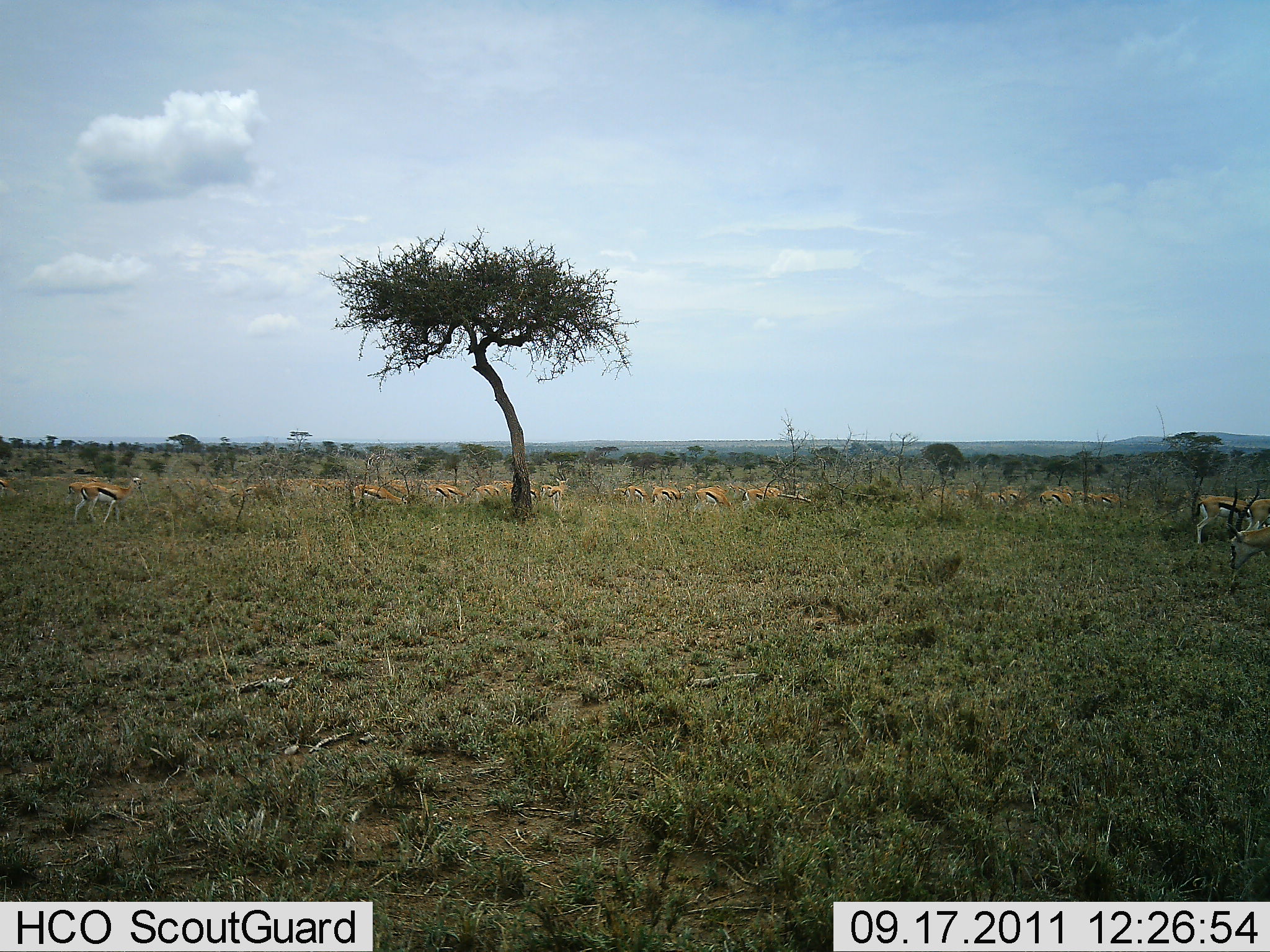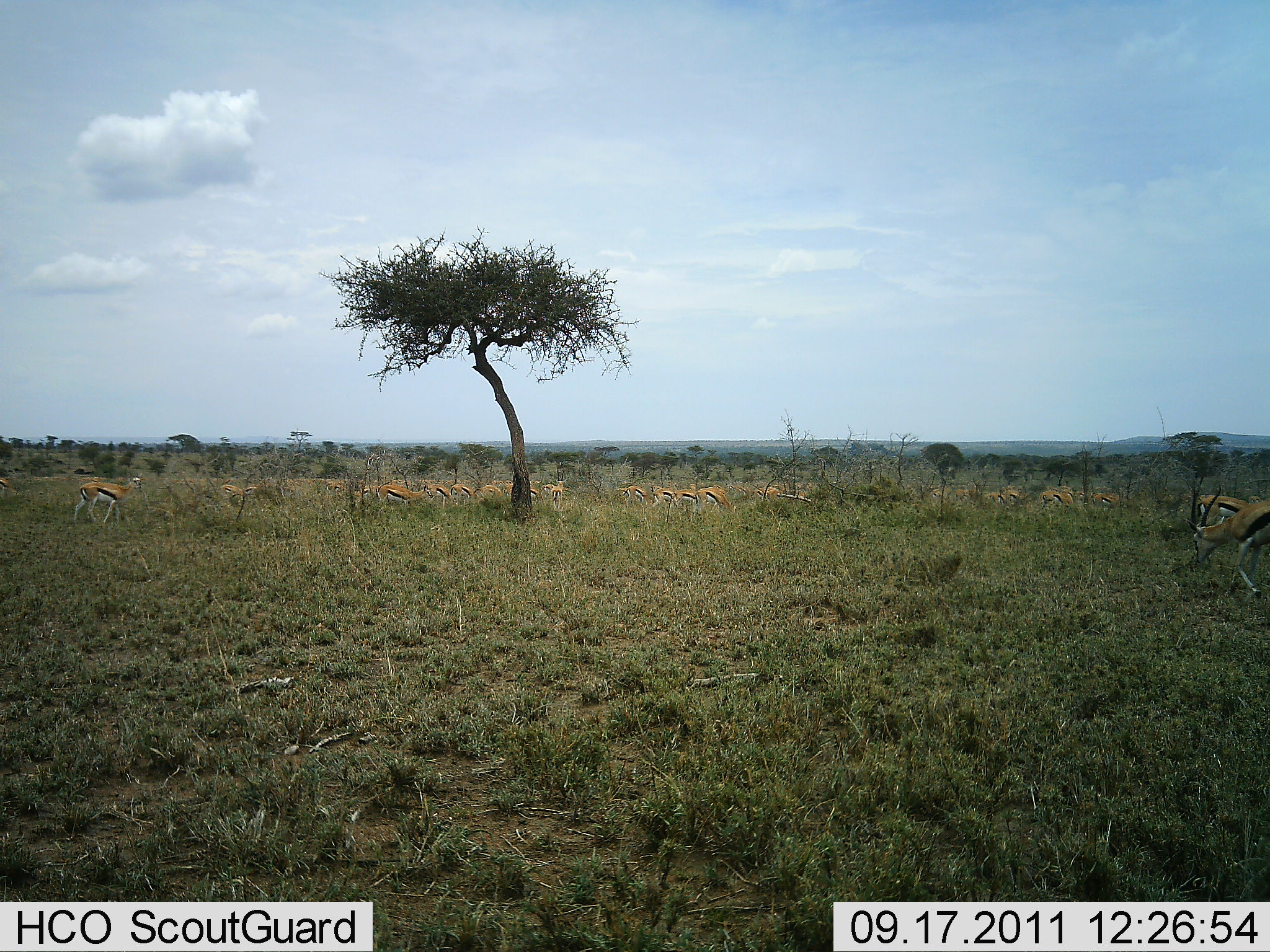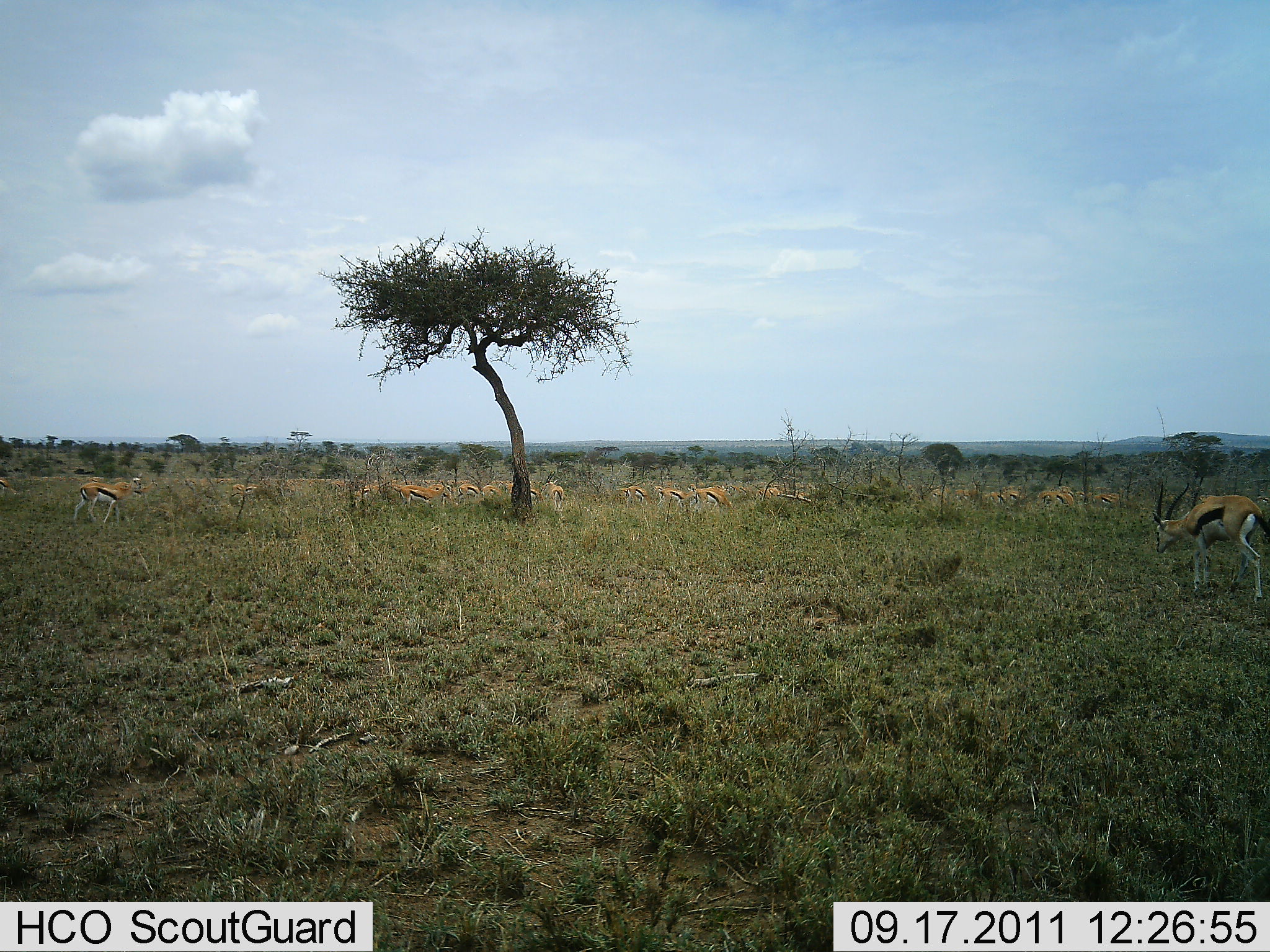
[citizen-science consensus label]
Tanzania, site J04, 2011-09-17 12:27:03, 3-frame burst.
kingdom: Animalia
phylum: Chordata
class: Mammalia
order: Artiodactyla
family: Bovidae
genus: Eudorcas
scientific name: Eudorcas thomsonii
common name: thomson's gazelle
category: gazellethomsons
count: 11-50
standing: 50%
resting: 8%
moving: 67%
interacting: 0%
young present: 0%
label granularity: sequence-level